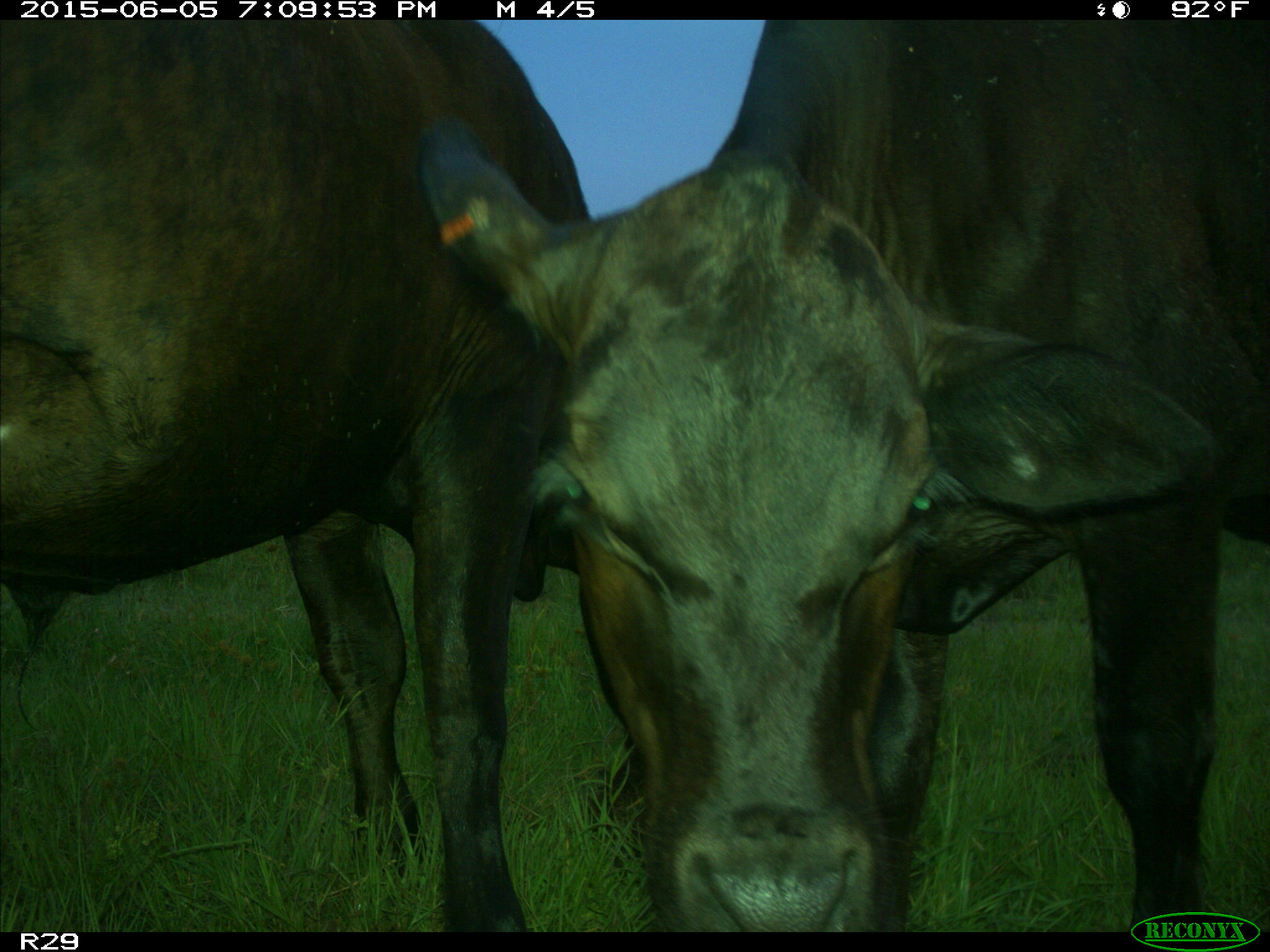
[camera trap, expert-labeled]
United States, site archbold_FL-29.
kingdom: Animalia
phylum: Chordata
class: Mammalia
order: Artiodactyla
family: Bovidae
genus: Bos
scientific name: Bos taurus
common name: domestic cow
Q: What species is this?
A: Bos taurus (domestic cow).